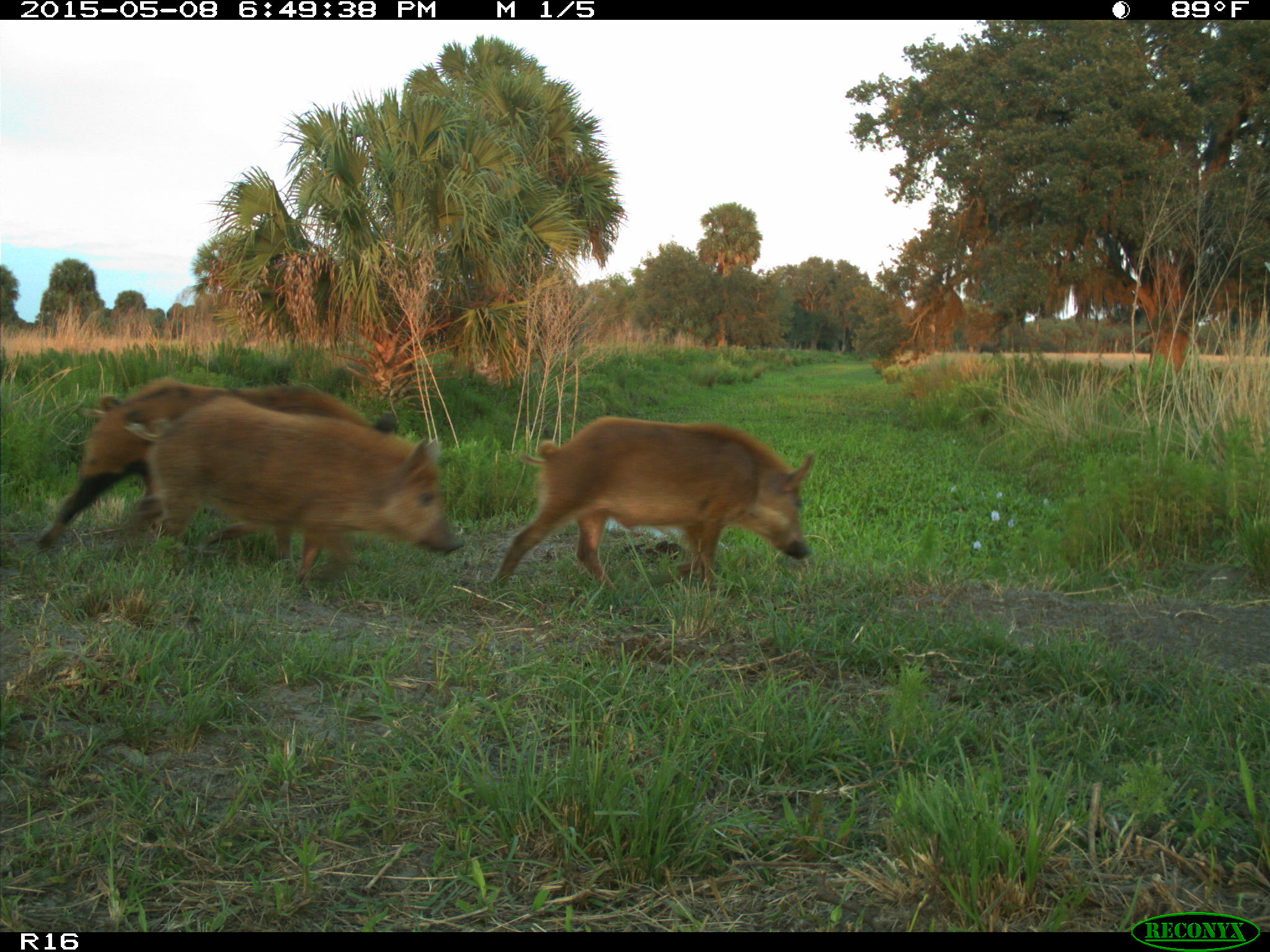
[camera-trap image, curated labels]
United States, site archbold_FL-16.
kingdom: Animalia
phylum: Chordata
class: Mammalia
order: Artiodactyla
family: Suidae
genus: Sus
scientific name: Sus scrofa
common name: wild boar